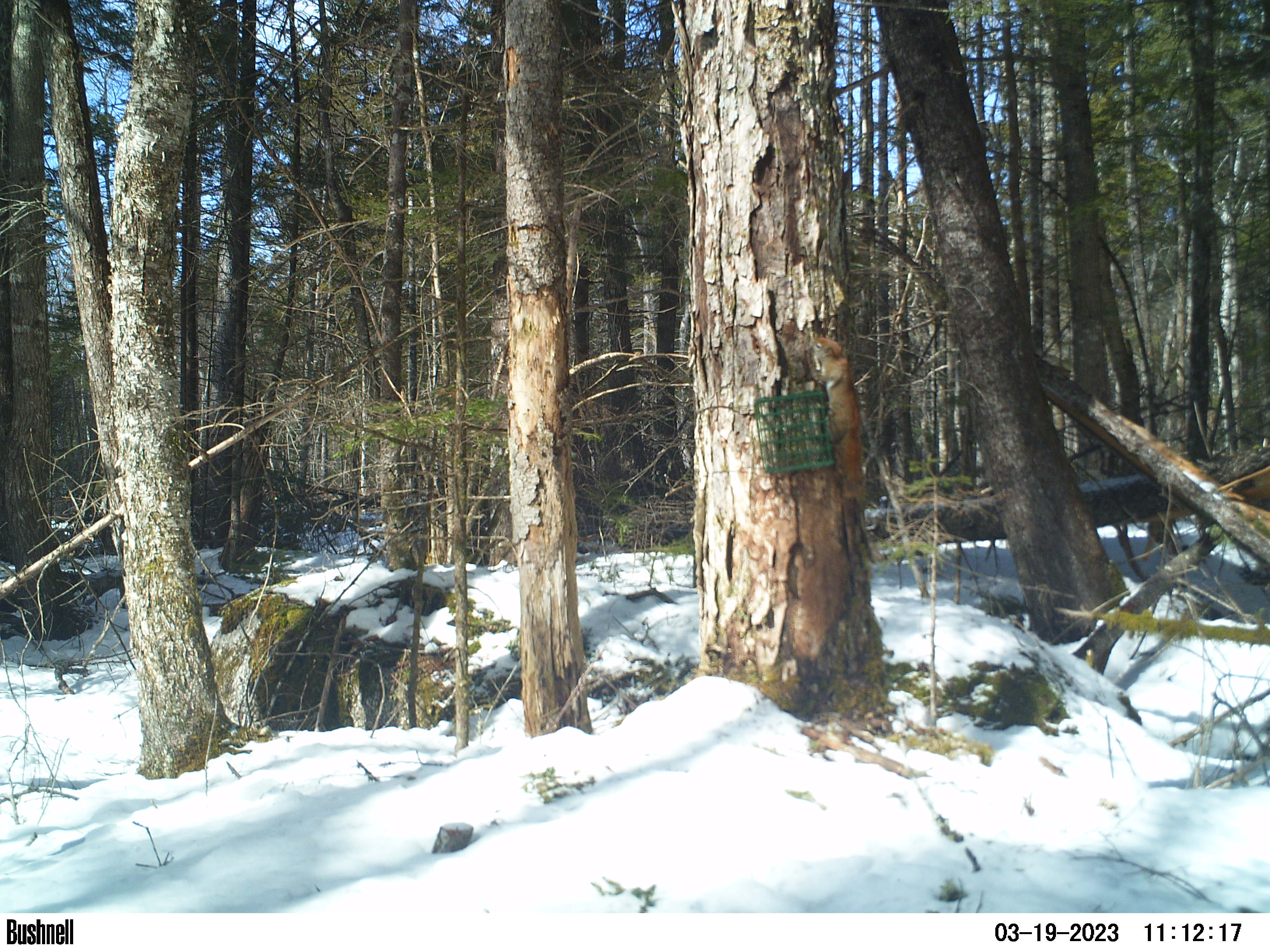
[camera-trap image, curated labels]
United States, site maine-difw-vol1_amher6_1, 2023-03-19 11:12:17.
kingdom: Animalia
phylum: Chordata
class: Mammalia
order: Rodentia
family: Sciuridae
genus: Tamiasciurus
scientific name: Tamiasciurus hudsonicus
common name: red squirrel